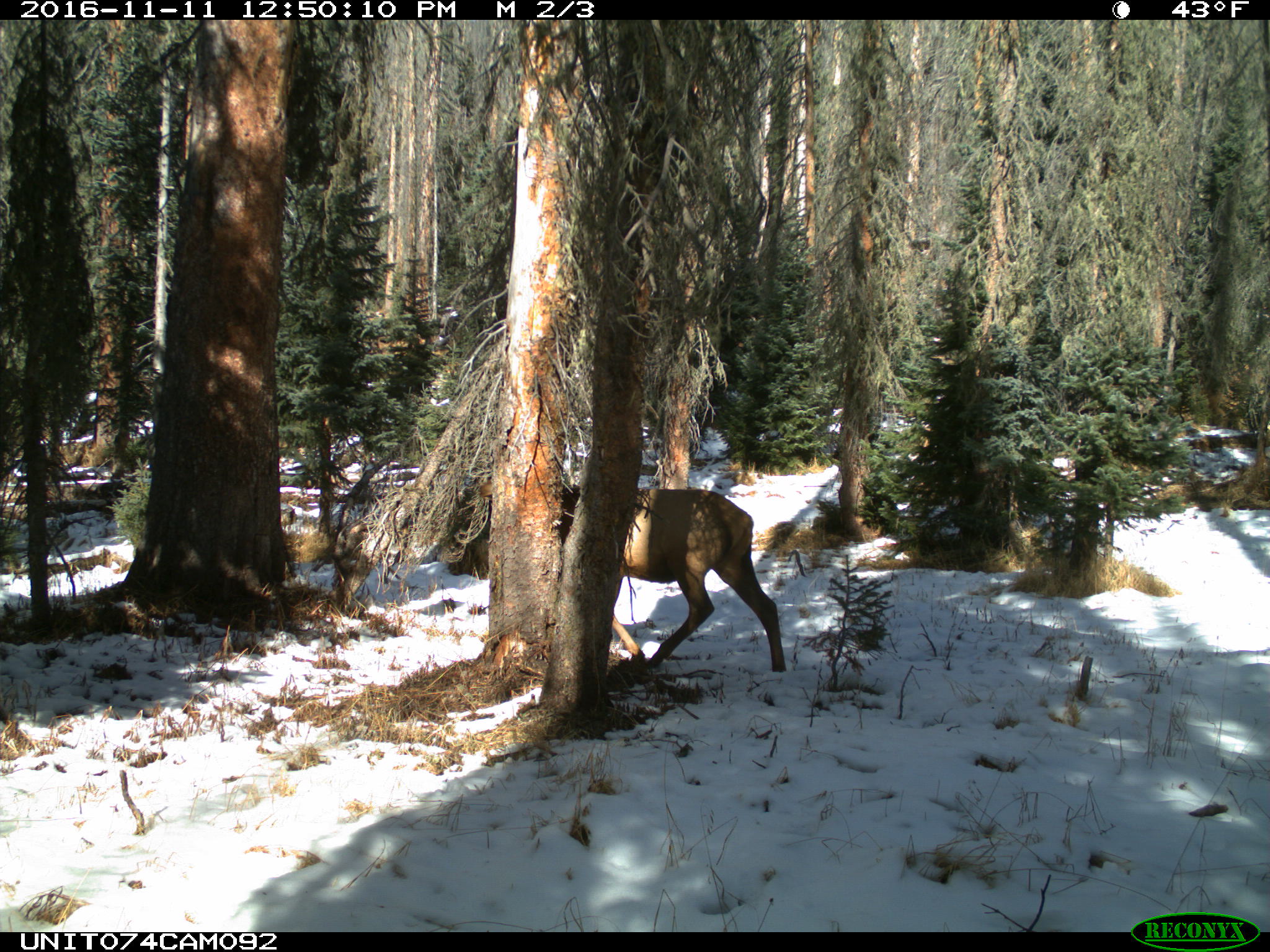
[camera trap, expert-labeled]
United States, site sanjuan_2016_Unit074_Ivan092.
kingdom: Animalia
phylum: Chordata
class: Mammalia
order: Artiodactyla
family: Cervidae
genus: Cervus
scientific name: Cervus elaphus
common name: red deer